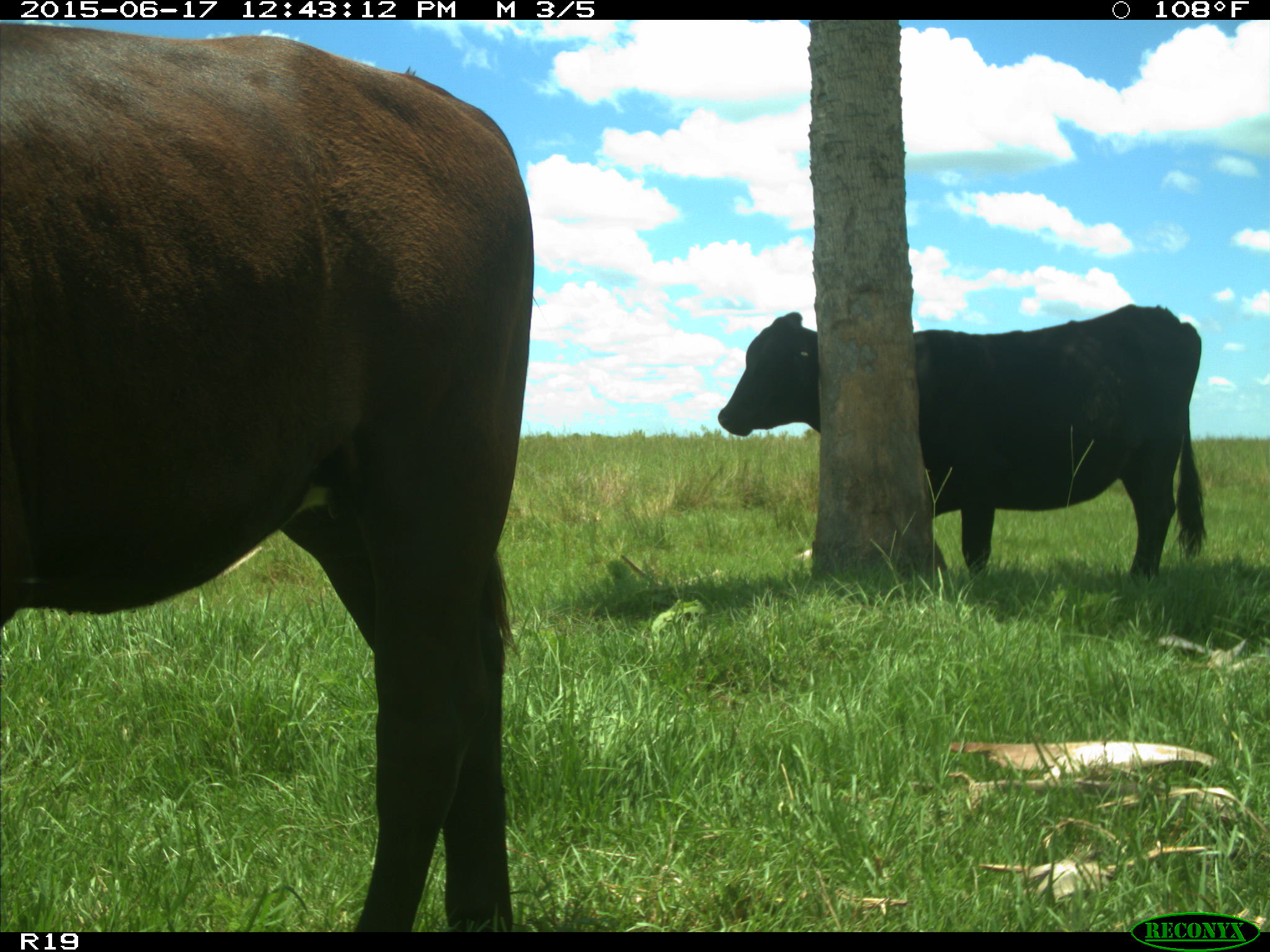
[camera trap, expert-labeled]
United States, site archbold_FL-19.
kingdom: Animalia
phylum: Chordata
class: Mammalia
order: Artiodactyla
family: Bovidae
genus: Bos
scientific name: Bos taurus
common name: domestic cow